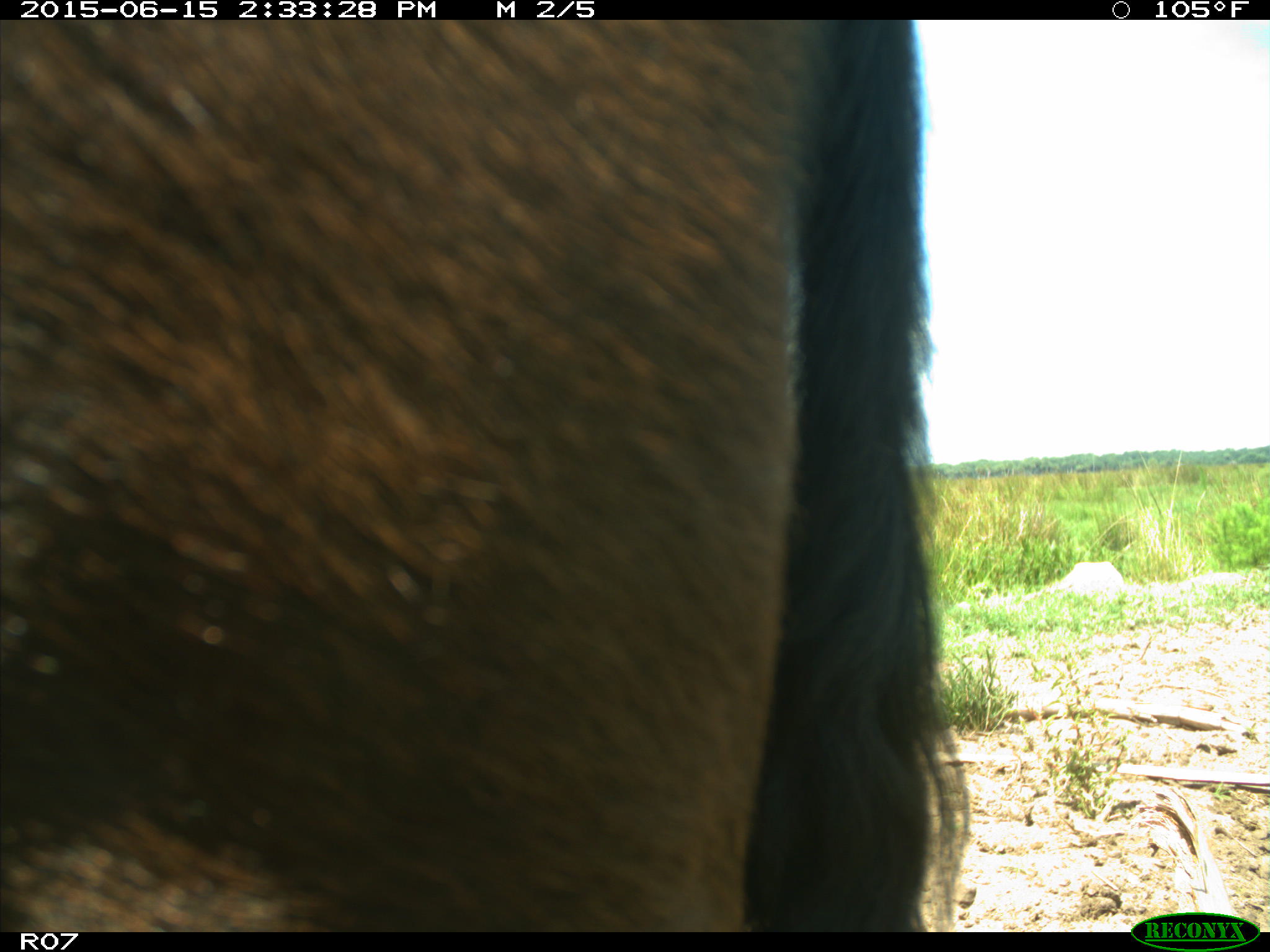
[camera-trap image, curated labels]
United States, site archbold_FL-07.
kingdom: Animalia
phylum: Chordata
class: Mammalia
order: Artiodactyla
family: Bovidae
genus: Bos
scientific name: Bos taurus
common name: domestic cow